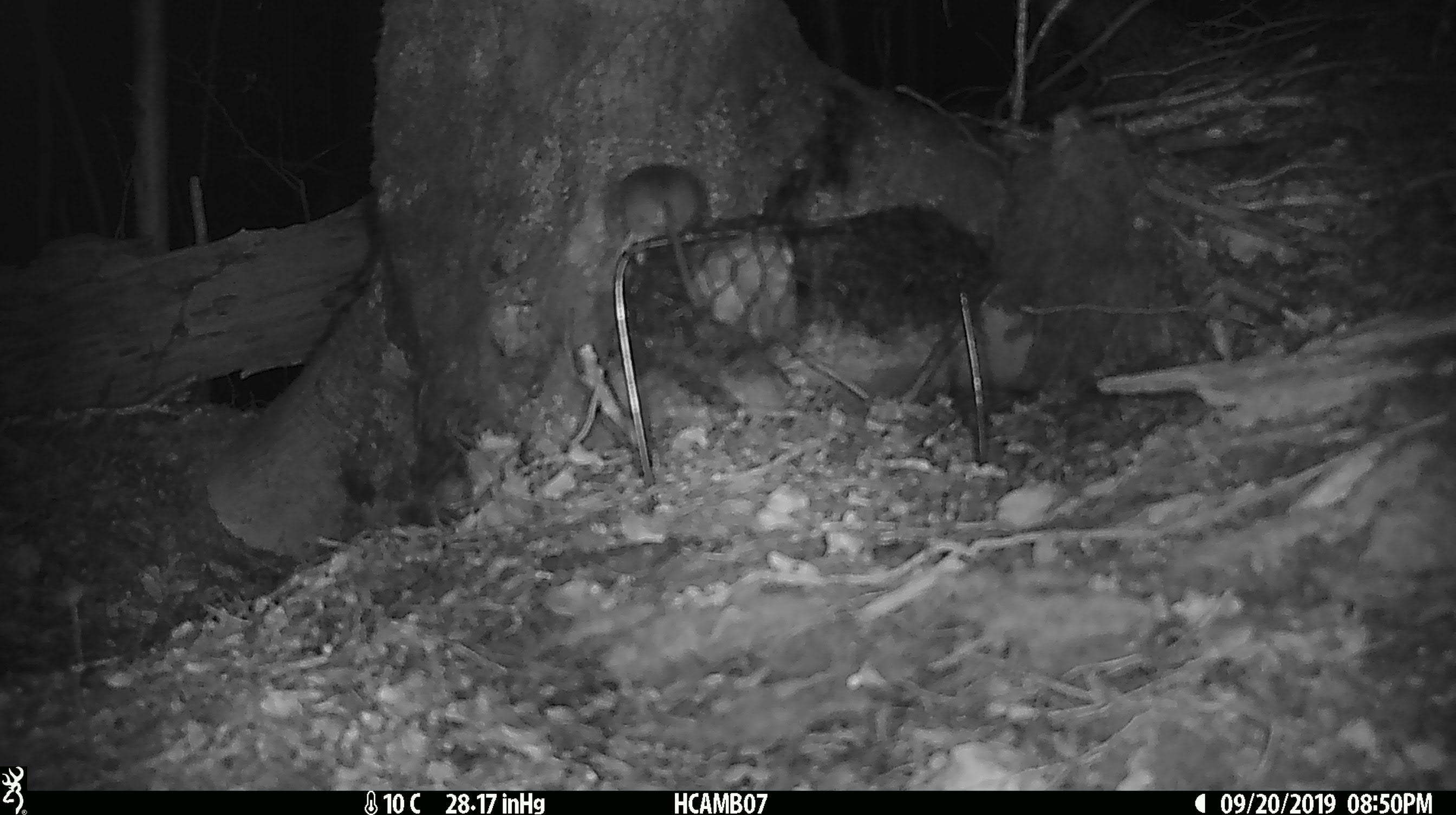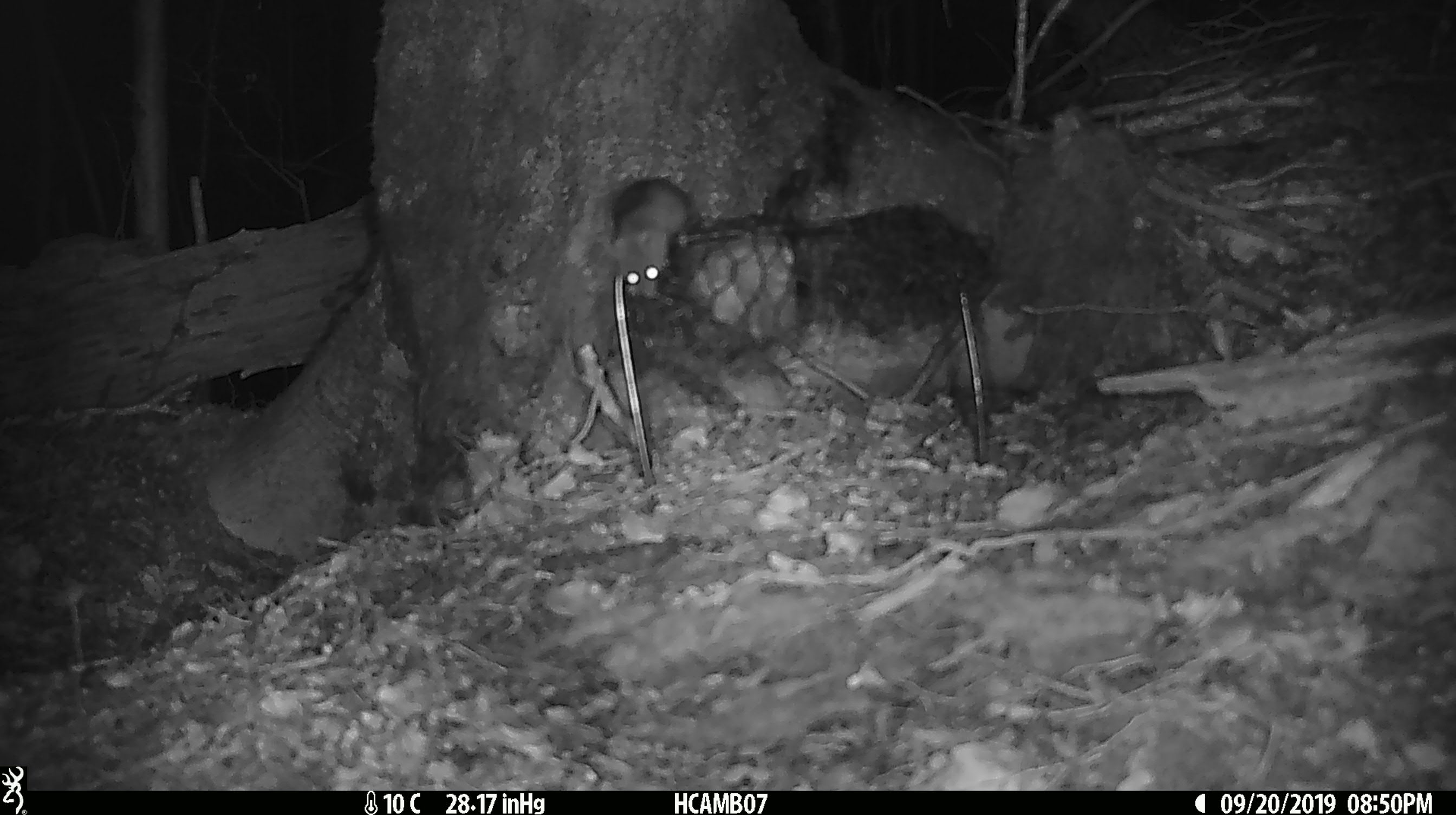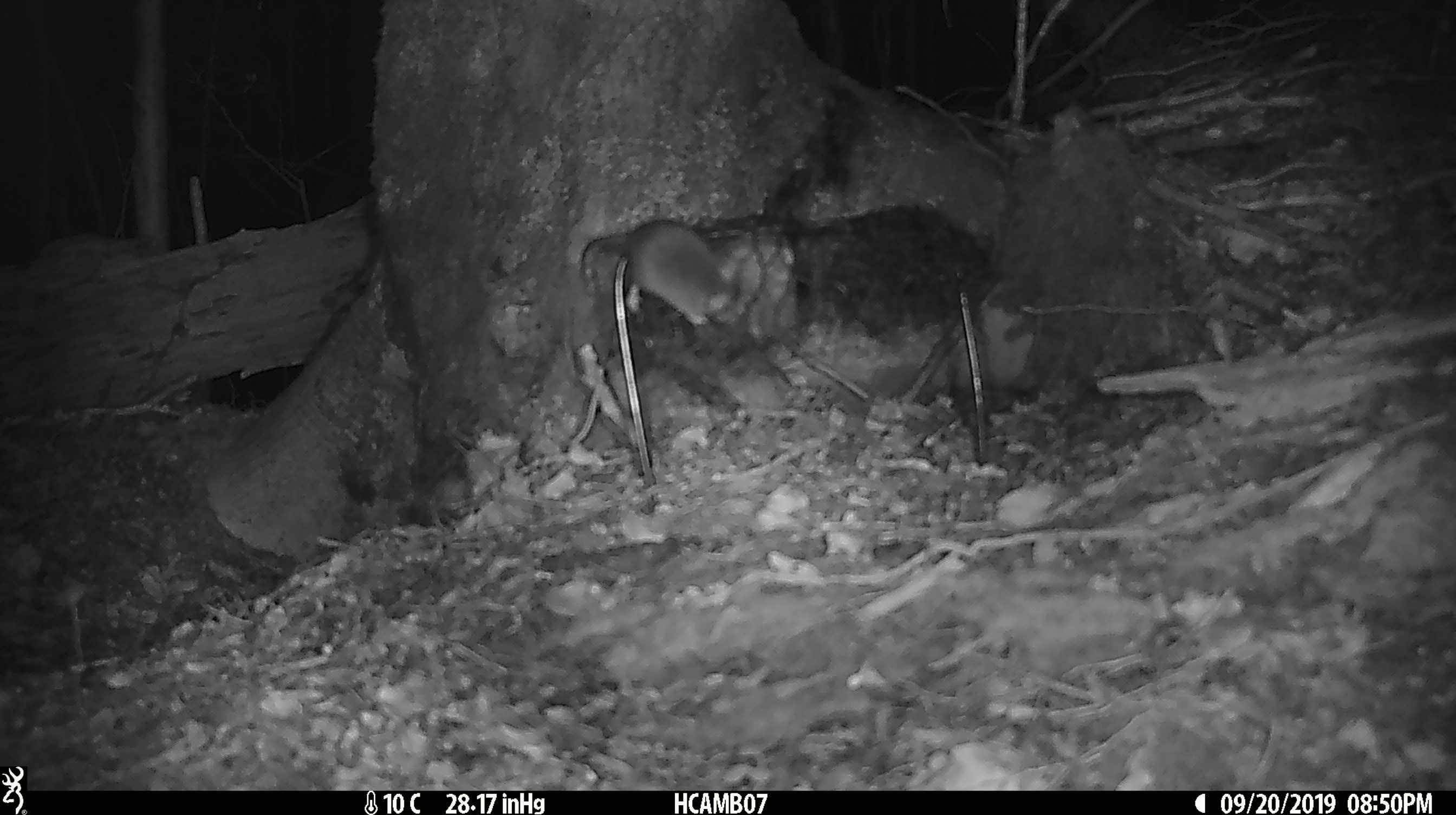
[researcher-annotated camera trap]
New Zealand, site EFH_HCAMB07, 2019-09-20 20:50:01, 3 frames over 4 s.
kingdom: Animalia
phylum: Chordata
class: Mammalia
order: Rodentia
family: Muridae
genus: Mus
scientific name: Mus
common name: mouse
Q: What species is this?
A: Mouse (Mus).